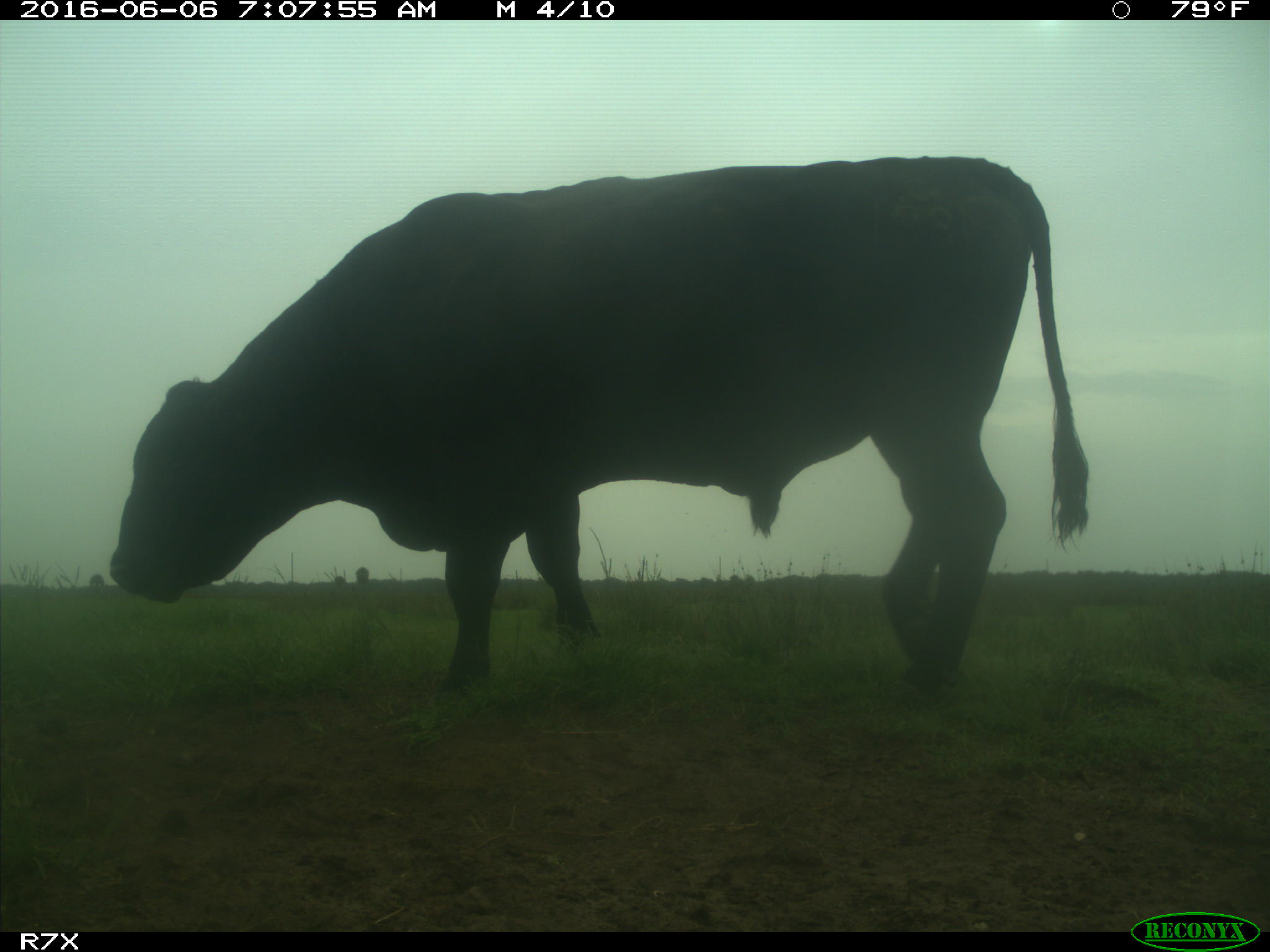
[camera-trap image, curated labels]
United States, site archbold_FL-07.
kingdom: Animalia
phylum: Chordata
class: Mammalia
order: Artiodactyla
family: Bovidae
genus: Bos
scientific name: Bos taurus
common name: domestic cow